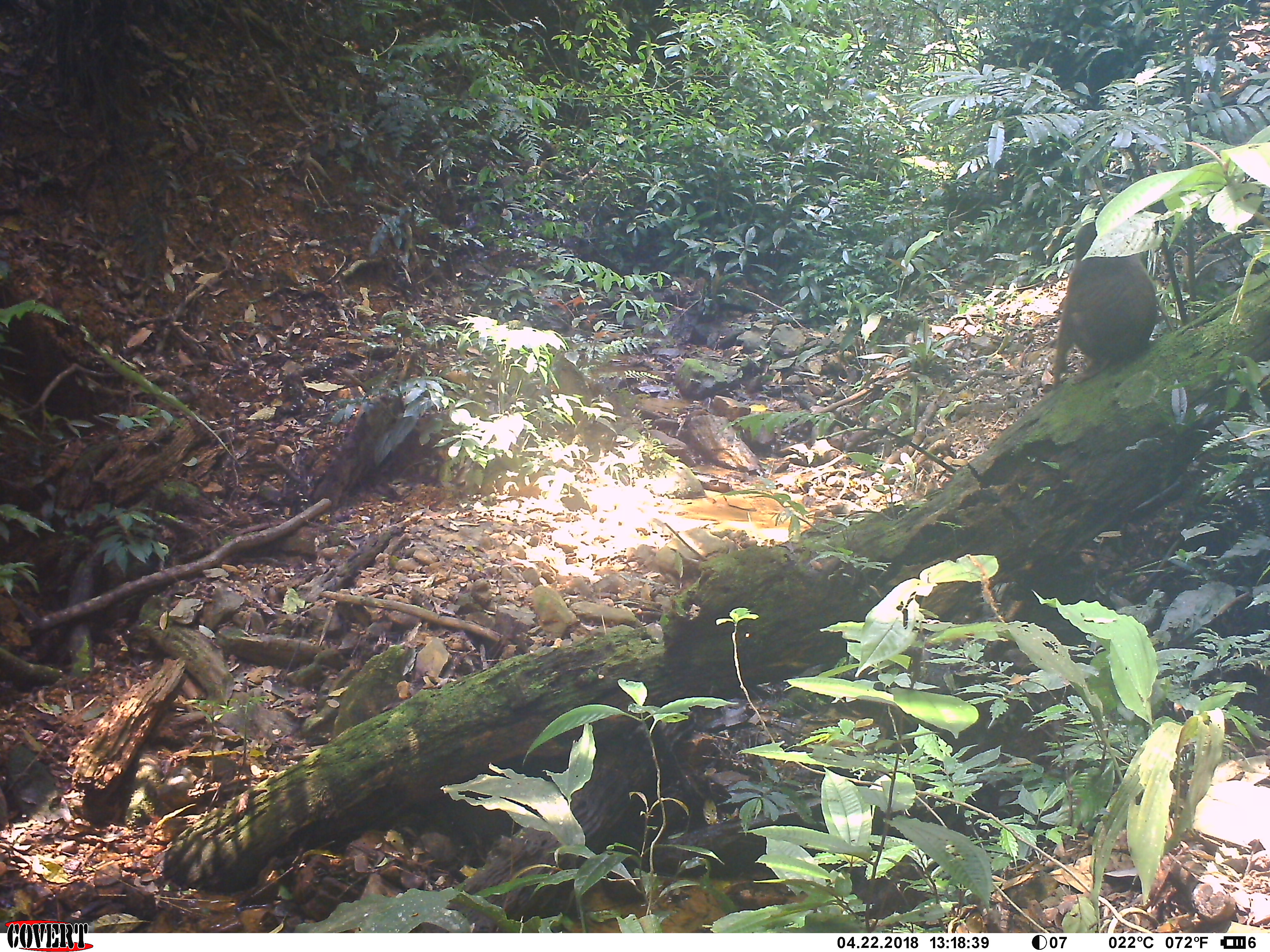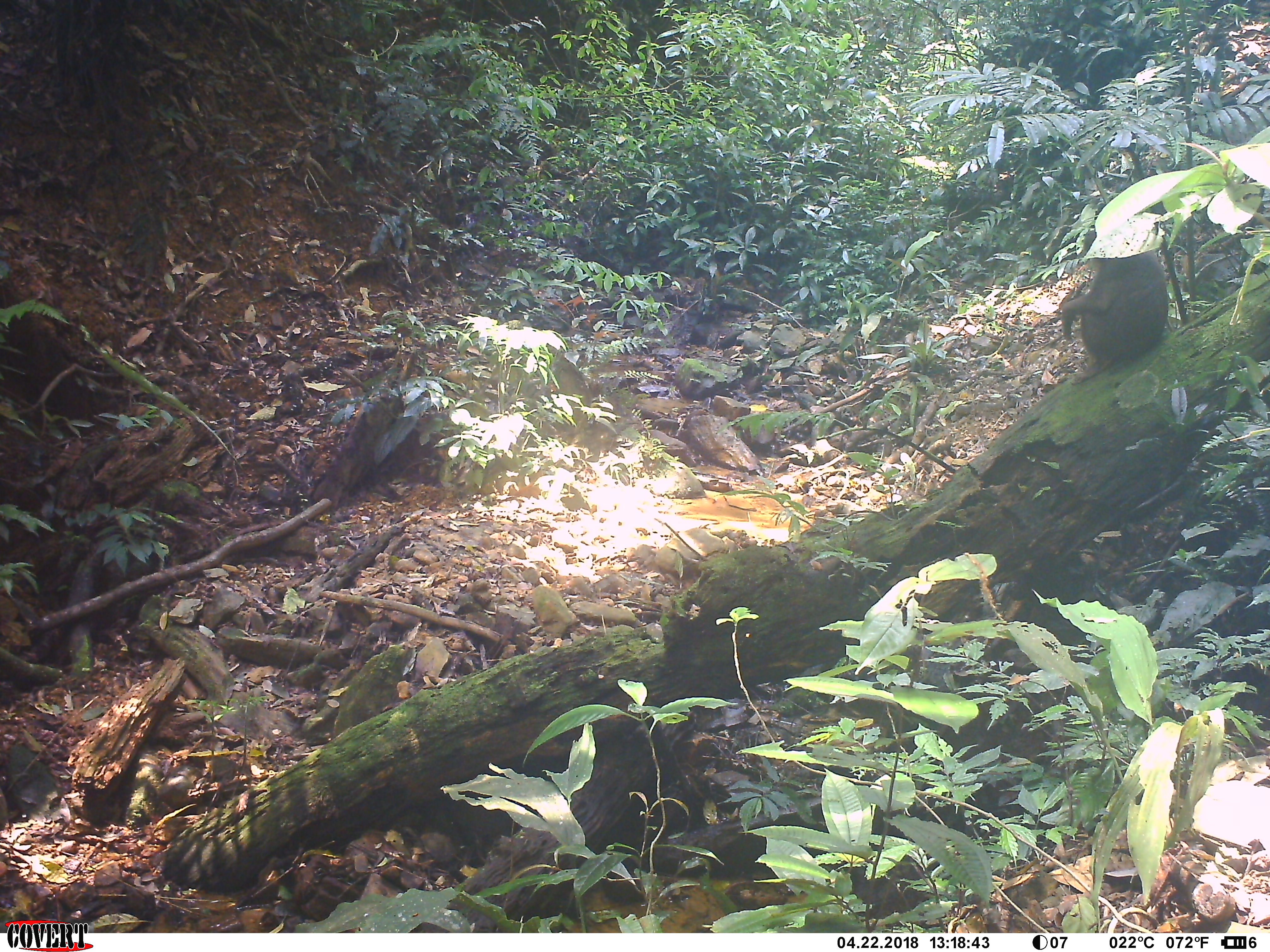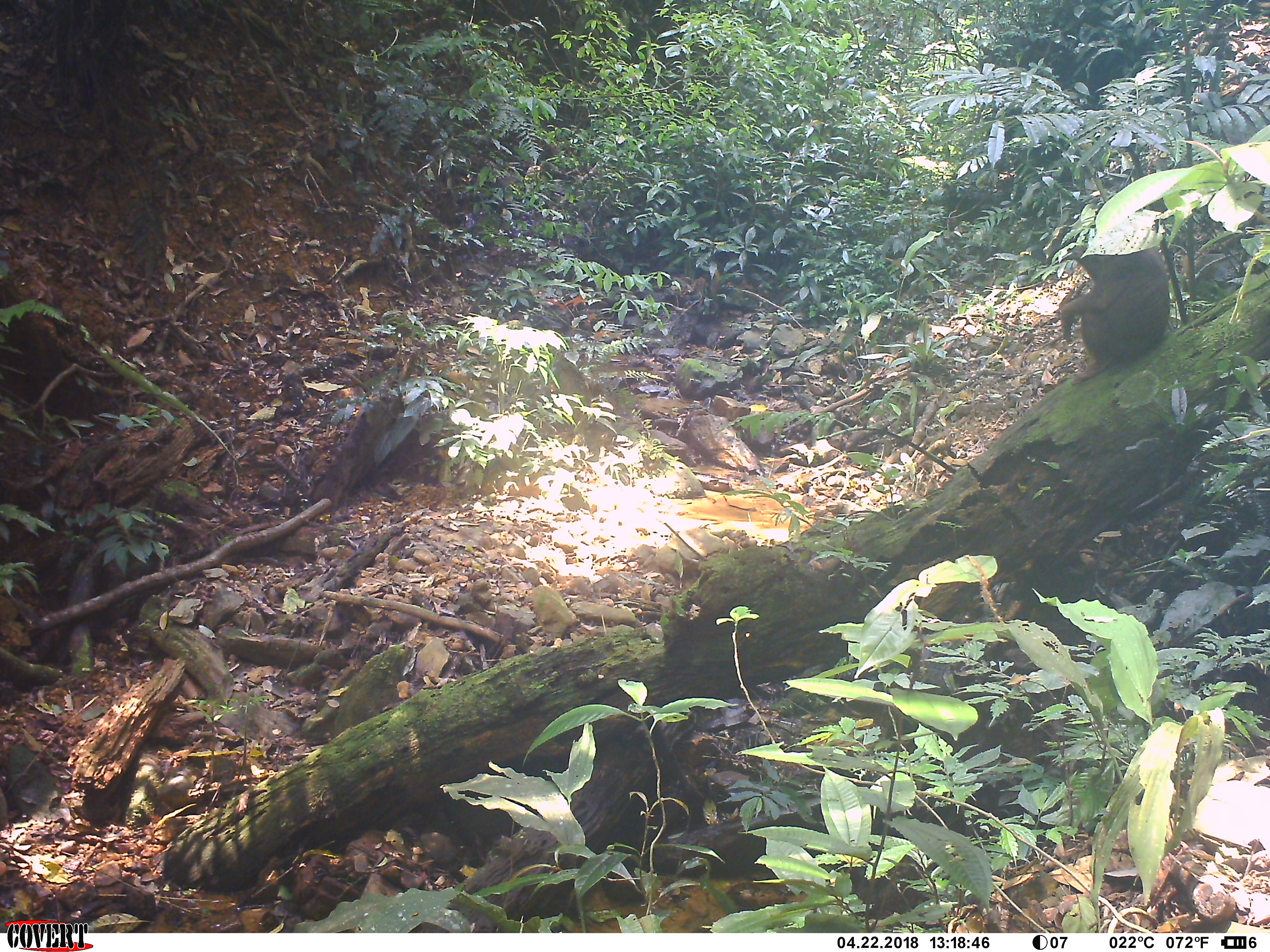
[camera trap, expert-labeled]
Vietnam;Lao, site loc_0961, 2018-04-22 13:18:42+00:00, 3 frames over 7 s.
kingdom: Animalia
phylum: Chordata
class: Mammalia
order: Primates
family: Cercopithecidae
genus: Macaca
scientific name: Macaca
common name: macaque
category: unidentified macaque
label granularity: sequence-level